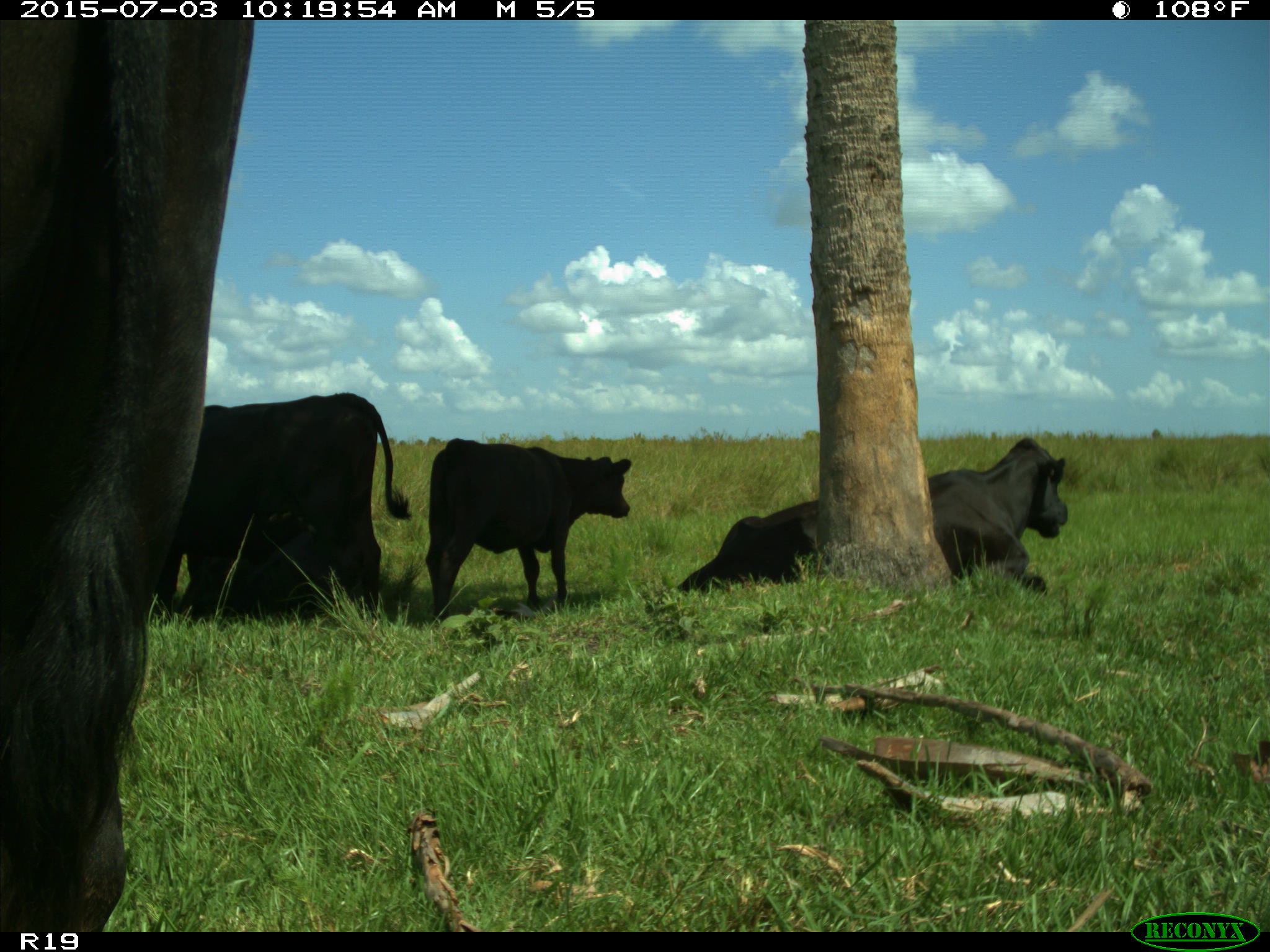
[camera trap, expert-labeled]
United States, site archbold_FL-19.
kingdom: Animalia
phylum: Chordata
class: Mammalia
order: Artiodactyla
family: Bovidae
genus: Bos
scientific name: Bos taurus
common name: domestic cow